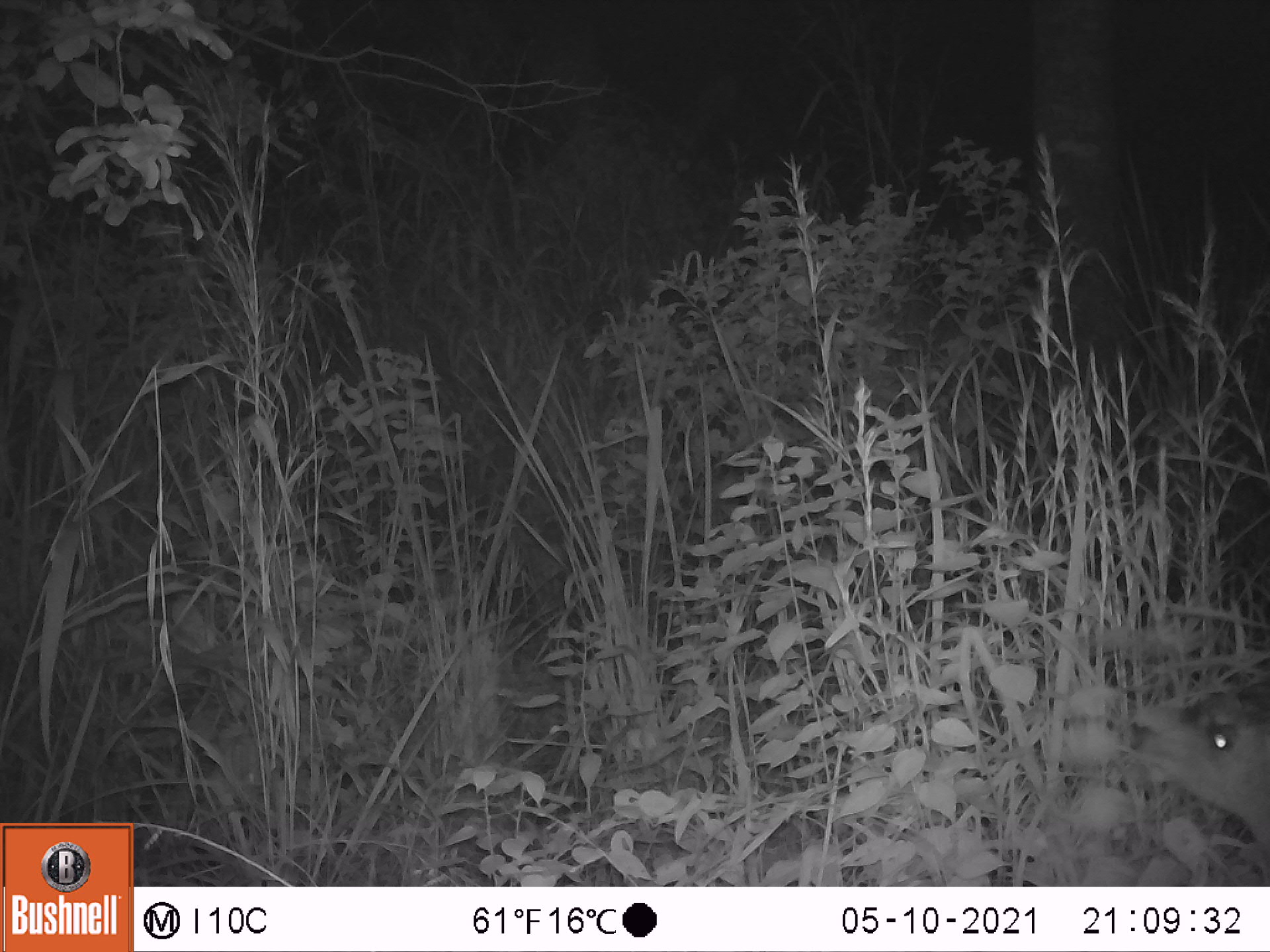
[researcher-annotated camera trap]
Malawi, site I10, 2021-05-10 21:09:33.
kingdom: Animalia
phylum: Chordata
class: Mammalia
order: Artiodactyla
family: Bovidae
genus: Tragelaphus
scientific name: Tragelaphus sylvaticus sylvaticus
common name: cape bushbuck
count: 1